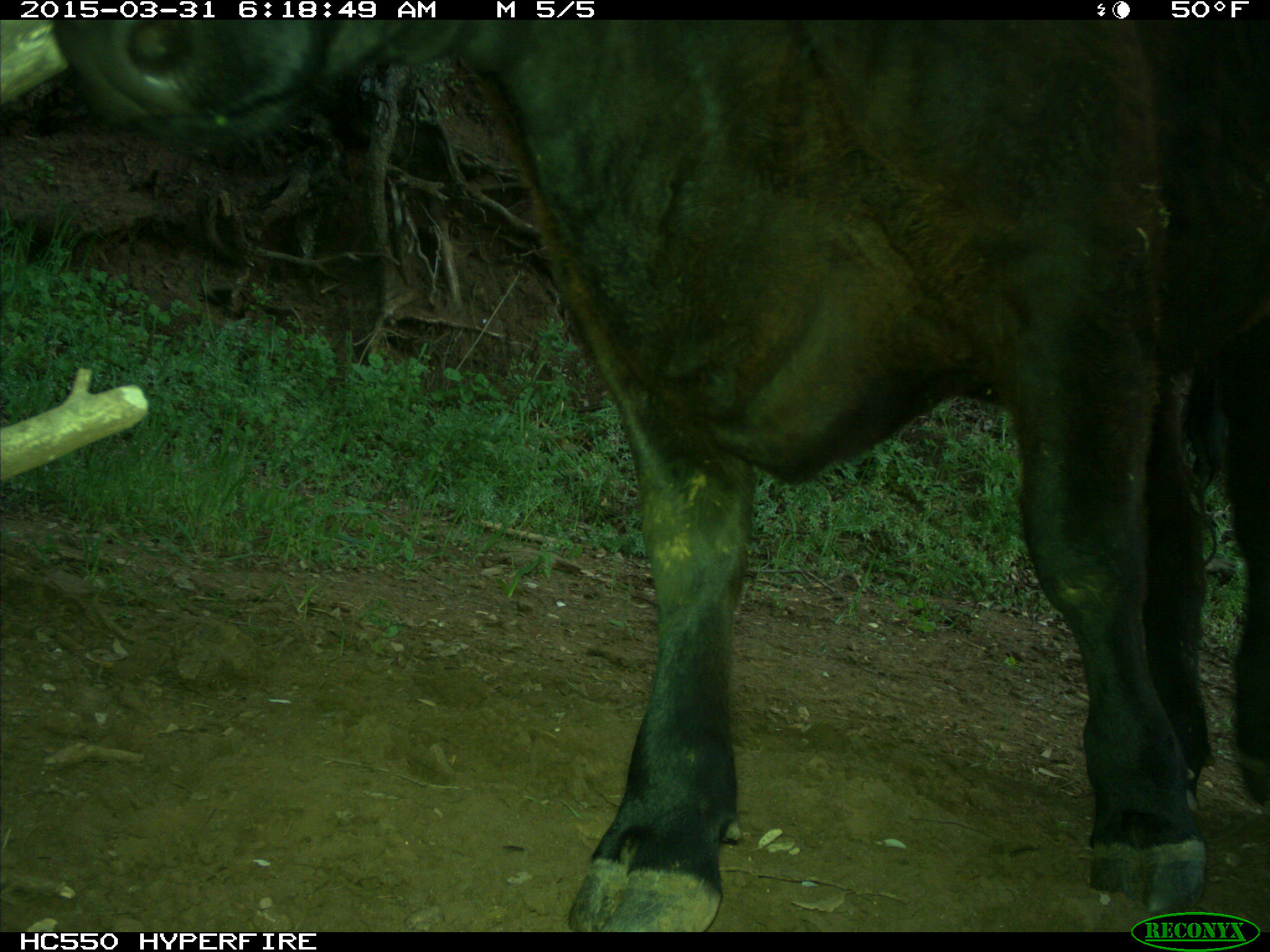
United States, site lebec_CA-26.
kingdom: Animalia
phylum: Chordata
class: Mammalia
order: Artiodactyla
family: Bovidae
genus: Bos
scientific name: Bos taurus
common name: domestic cow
Bos taurus (domestic cow).